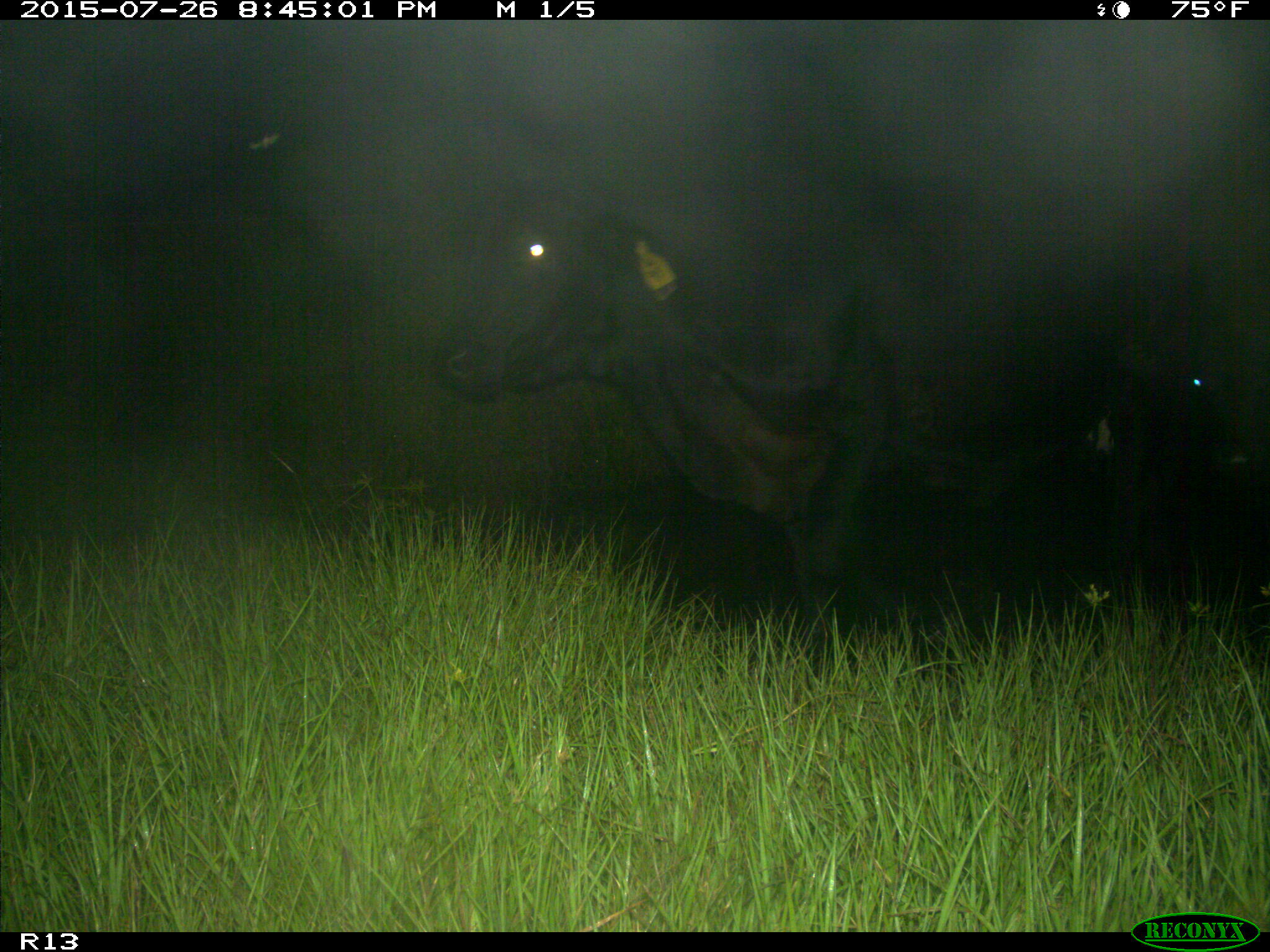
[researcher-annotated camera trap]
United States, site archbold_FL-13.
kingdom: Animalia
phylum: Chordata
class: Mammalia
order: Artiodactyla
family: Bovidae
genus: Bos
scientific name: Bos taurus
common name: domestic cow